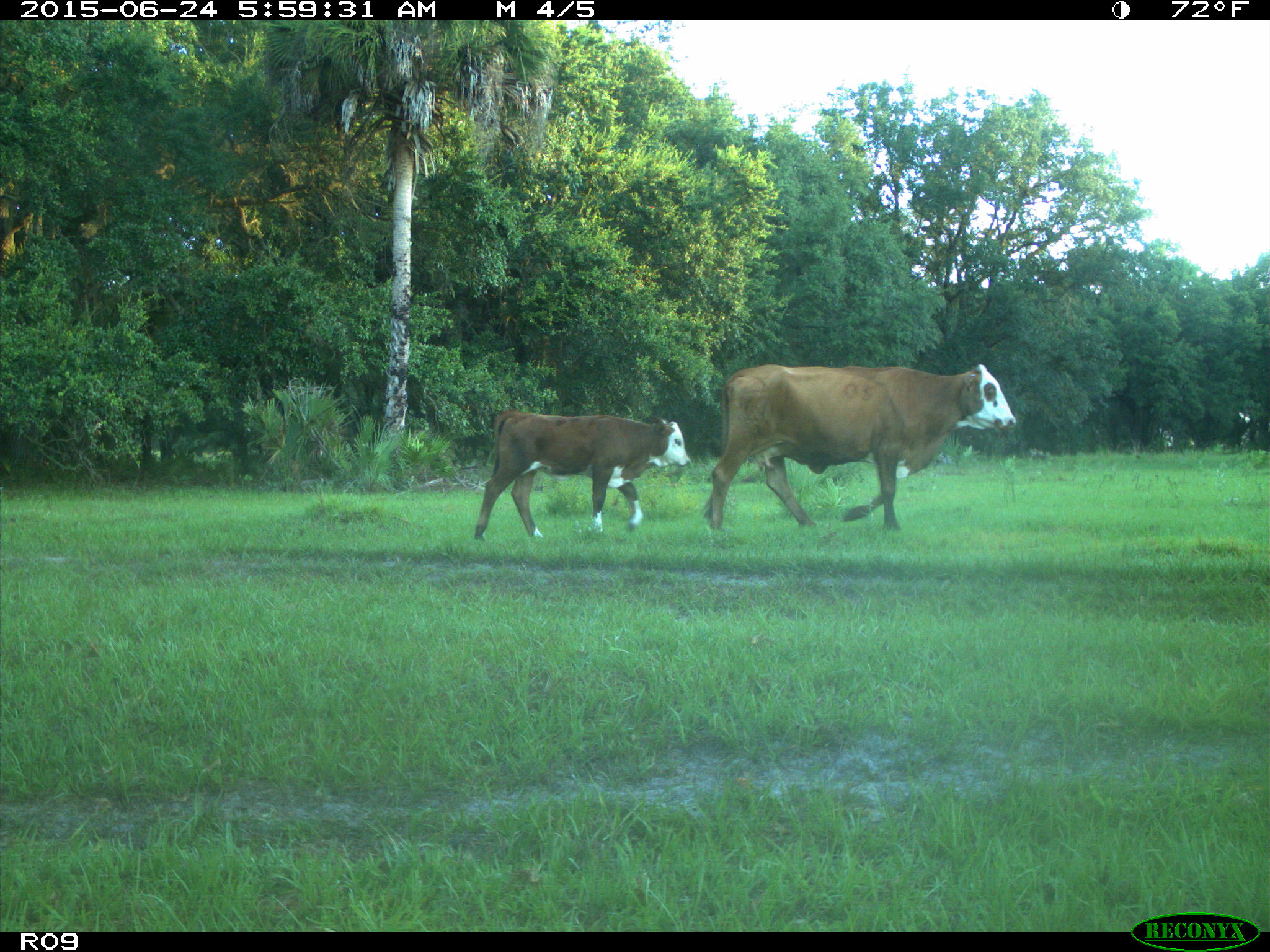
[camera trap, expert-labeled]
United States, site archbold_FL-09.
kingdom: Animalia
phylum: Chordata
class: Mammalia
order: Artiodactyla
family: Bovidae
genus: Bos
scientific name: Bos taurus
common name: domestic cow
Bos taurus (domestic cow).